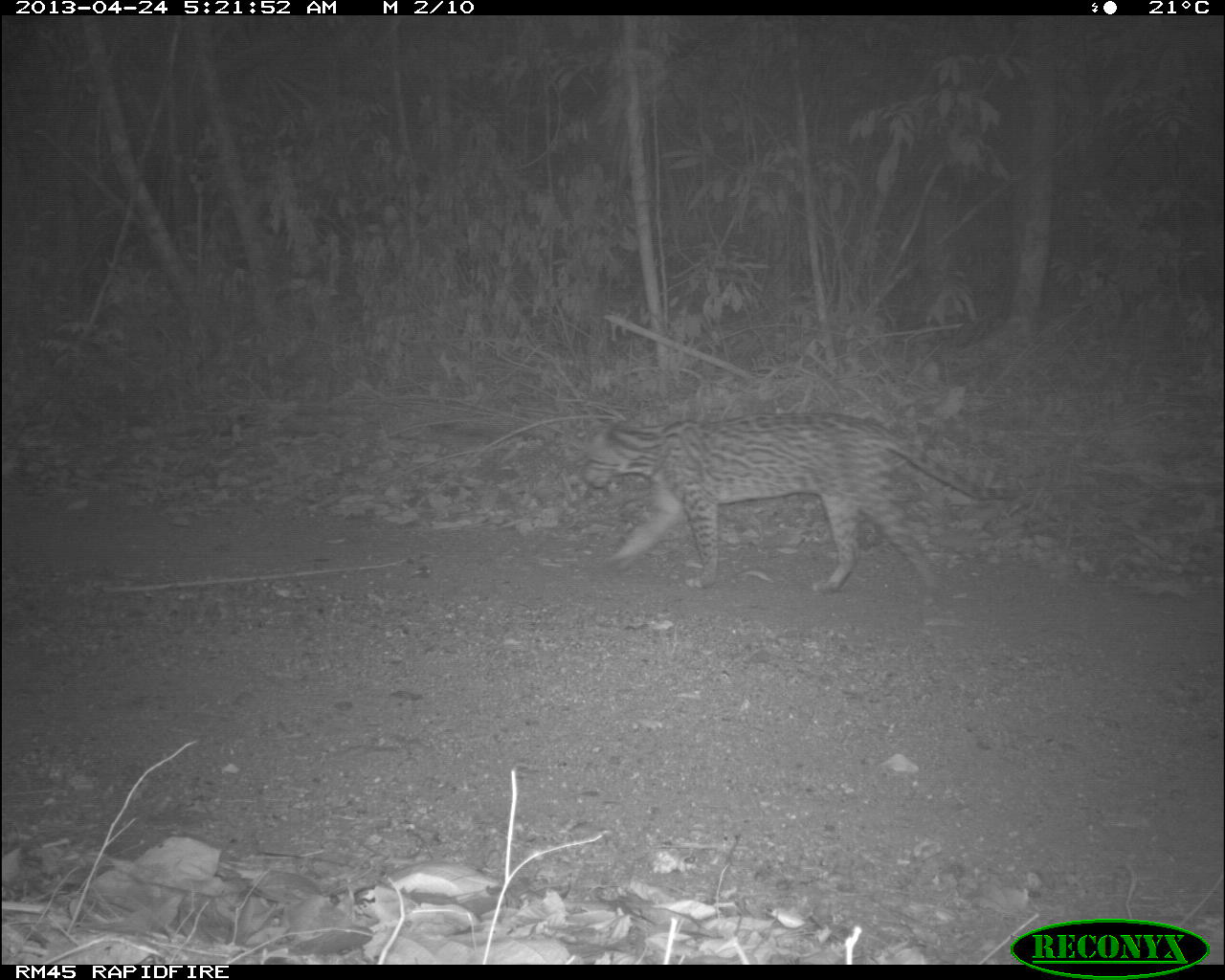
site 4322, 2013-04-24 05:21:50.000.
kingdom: Animalia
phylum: Chordata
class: Mammalia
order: Carnivora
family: Felidae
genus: Leopardus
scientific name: Leopardus pardalis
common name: ocelot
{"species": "Leopardus pardalis (ocelot)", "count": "1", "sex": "male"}